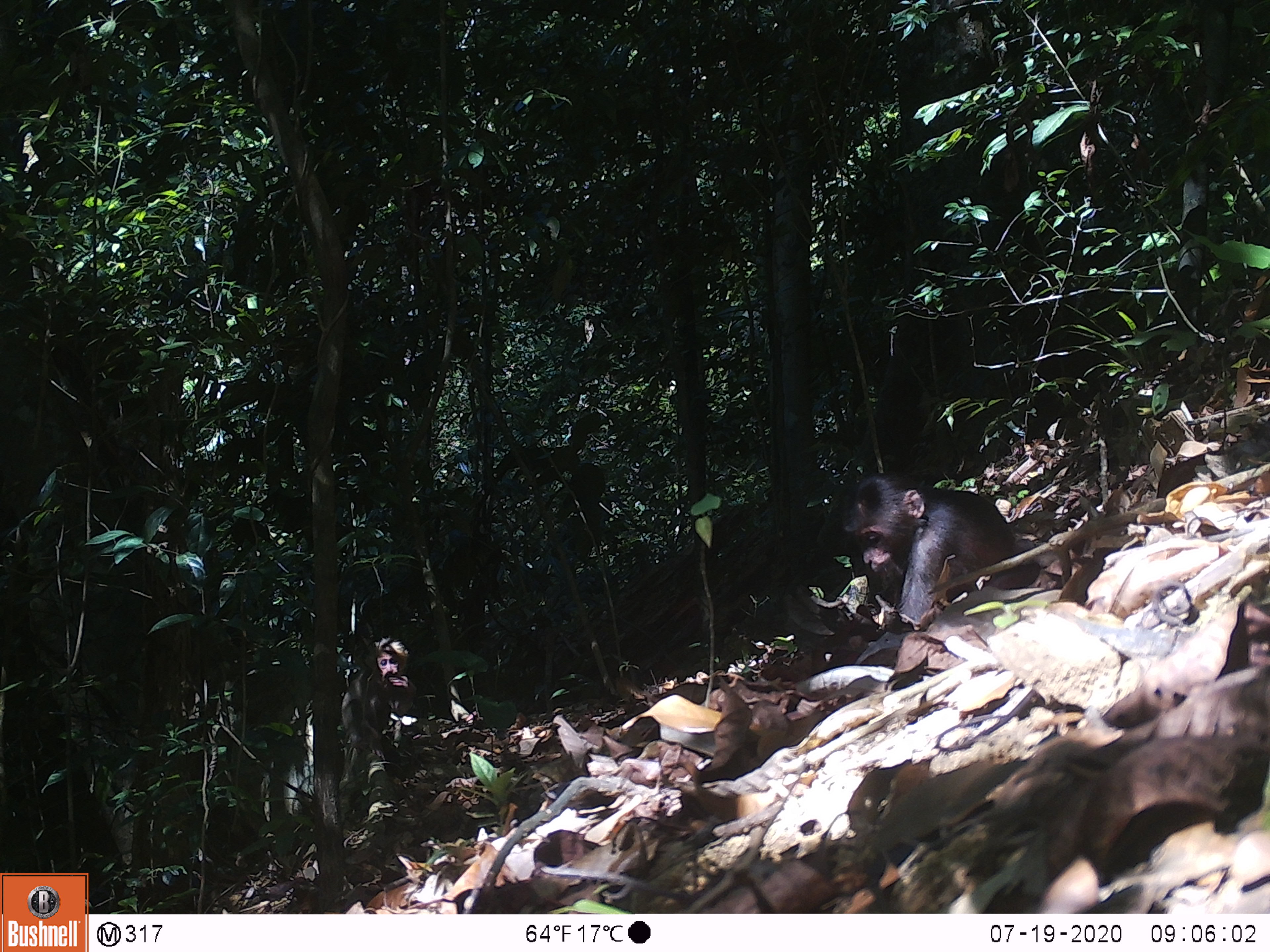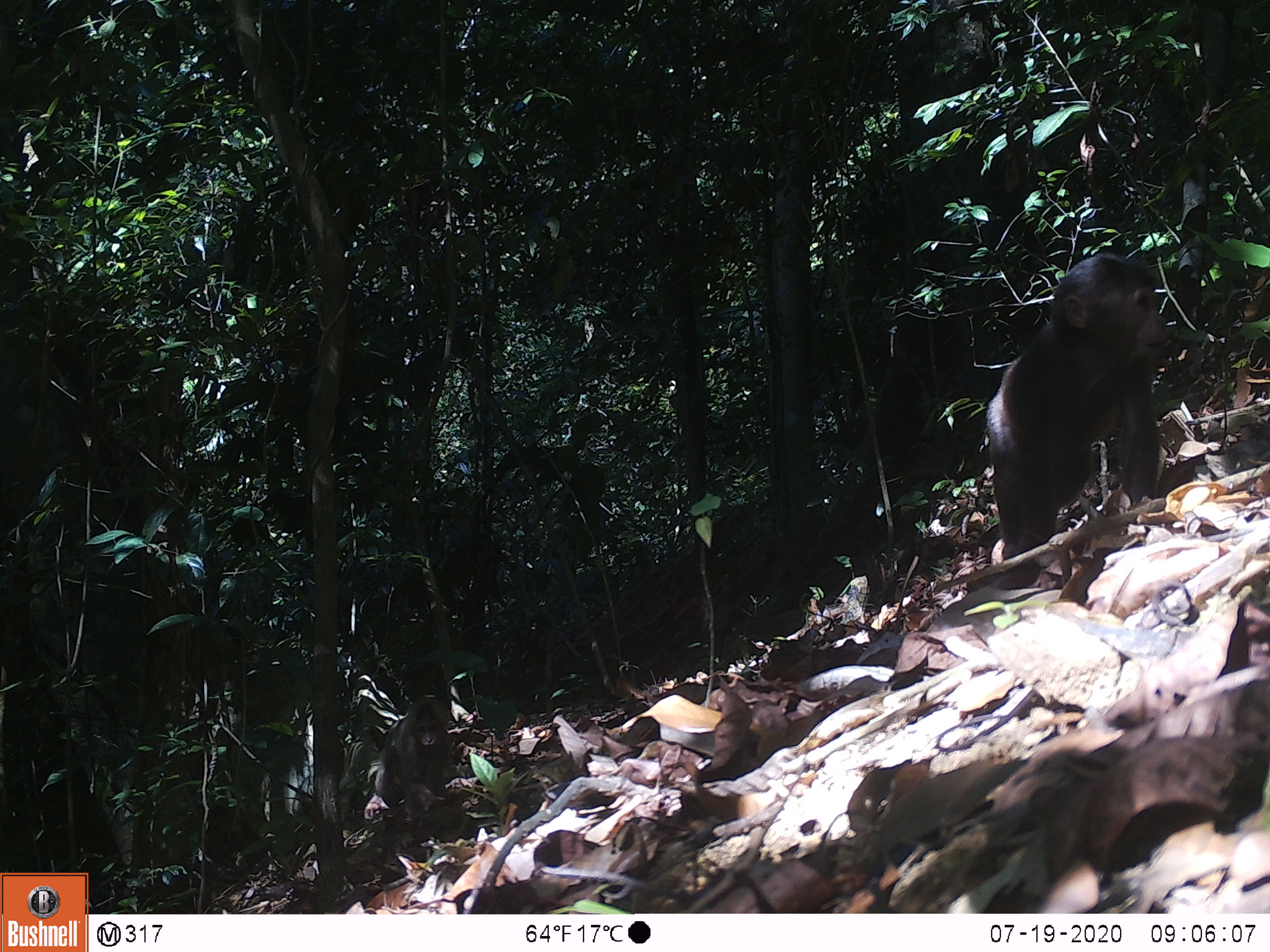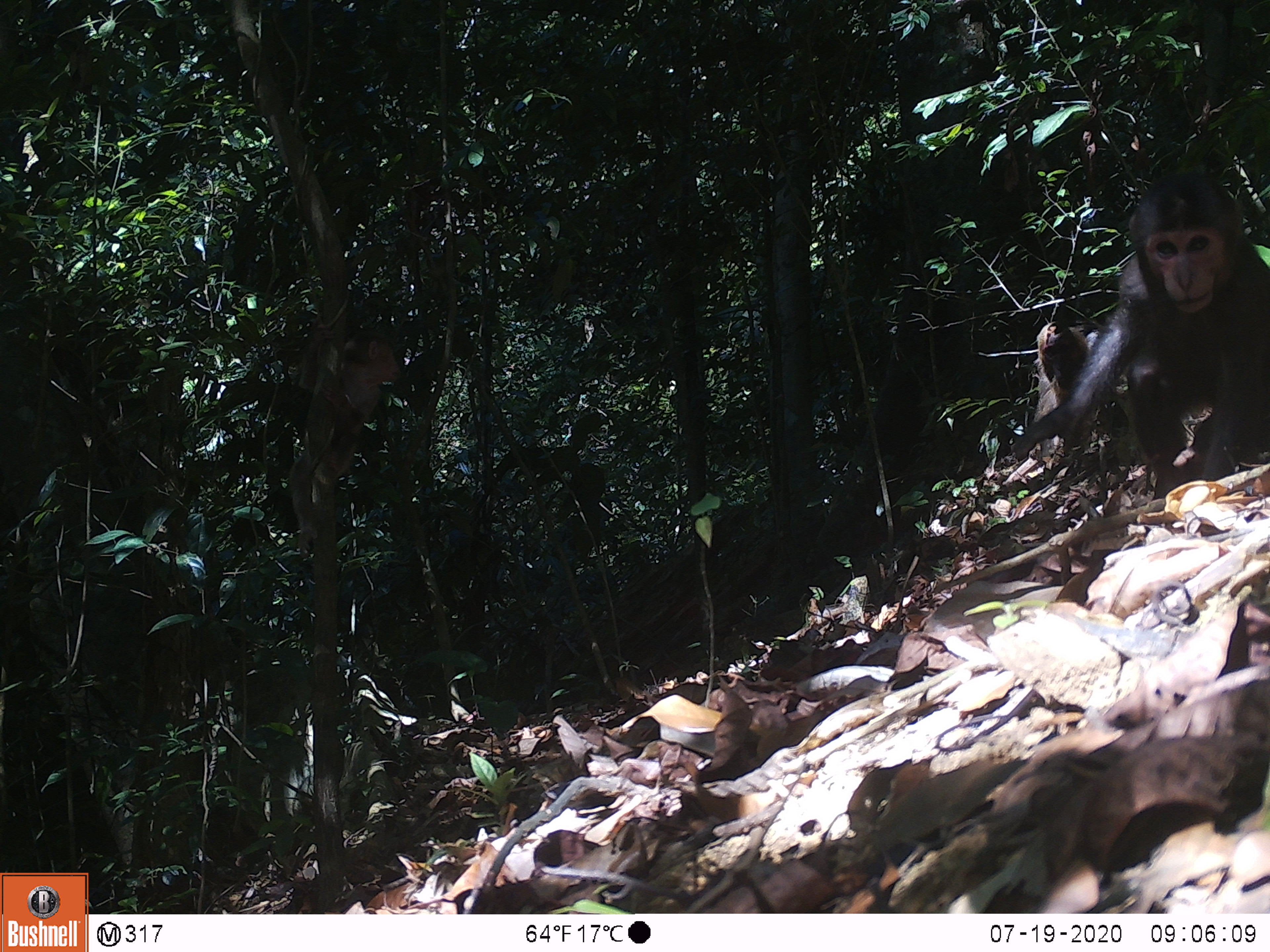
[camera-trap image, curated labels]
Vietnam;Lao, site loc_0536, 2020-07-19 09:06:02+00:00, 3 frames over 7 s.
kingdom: Animalia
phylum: Chordata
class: Mammalia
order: Primates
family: Cercopithecidae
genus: Macaca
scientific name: Macaca arctoides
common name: stump-tailed macaque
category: stump tailed macaque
Stump tailed macaque (stump-tailed macaque) (Macaca arctoides). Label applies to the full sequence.